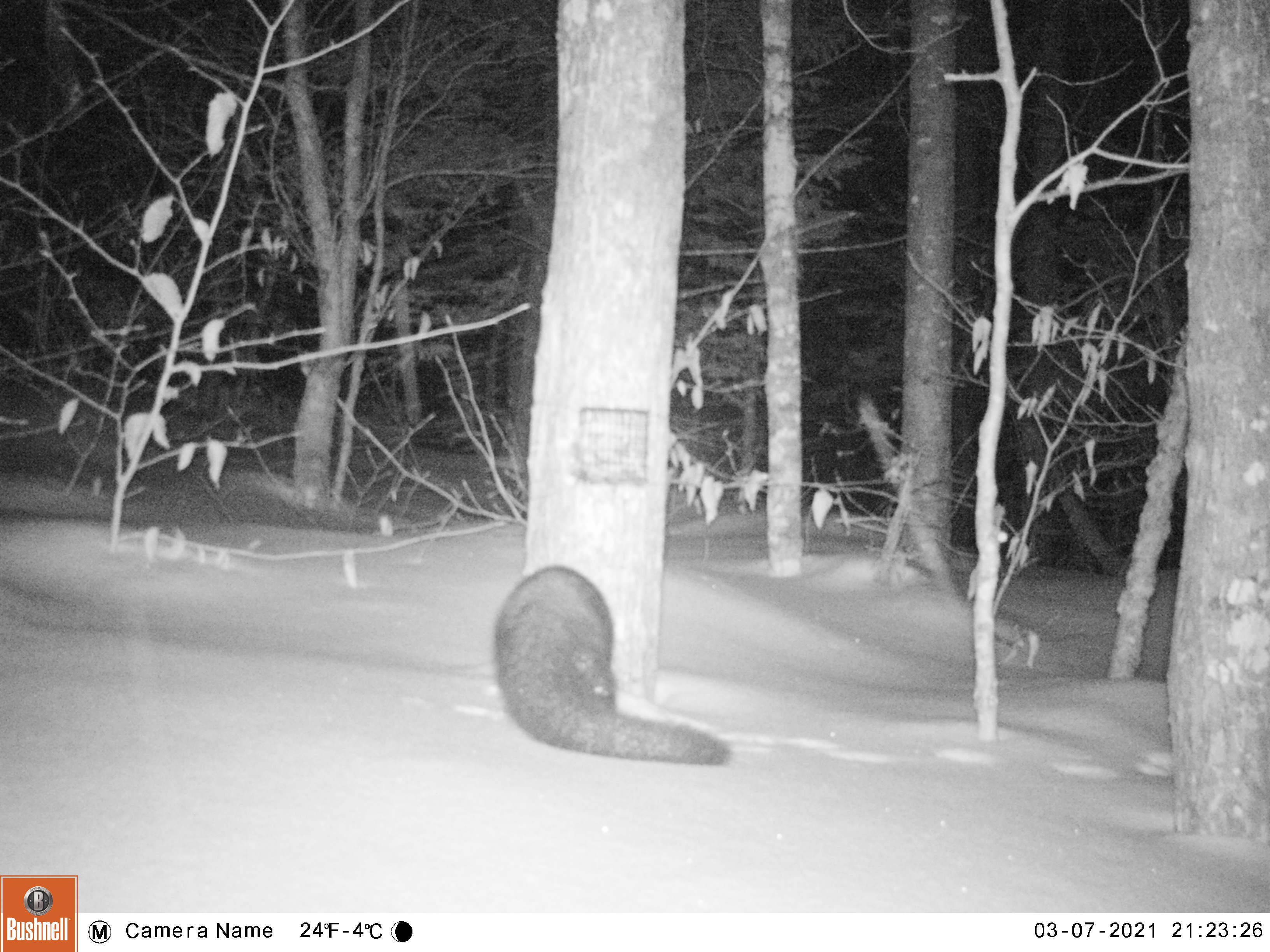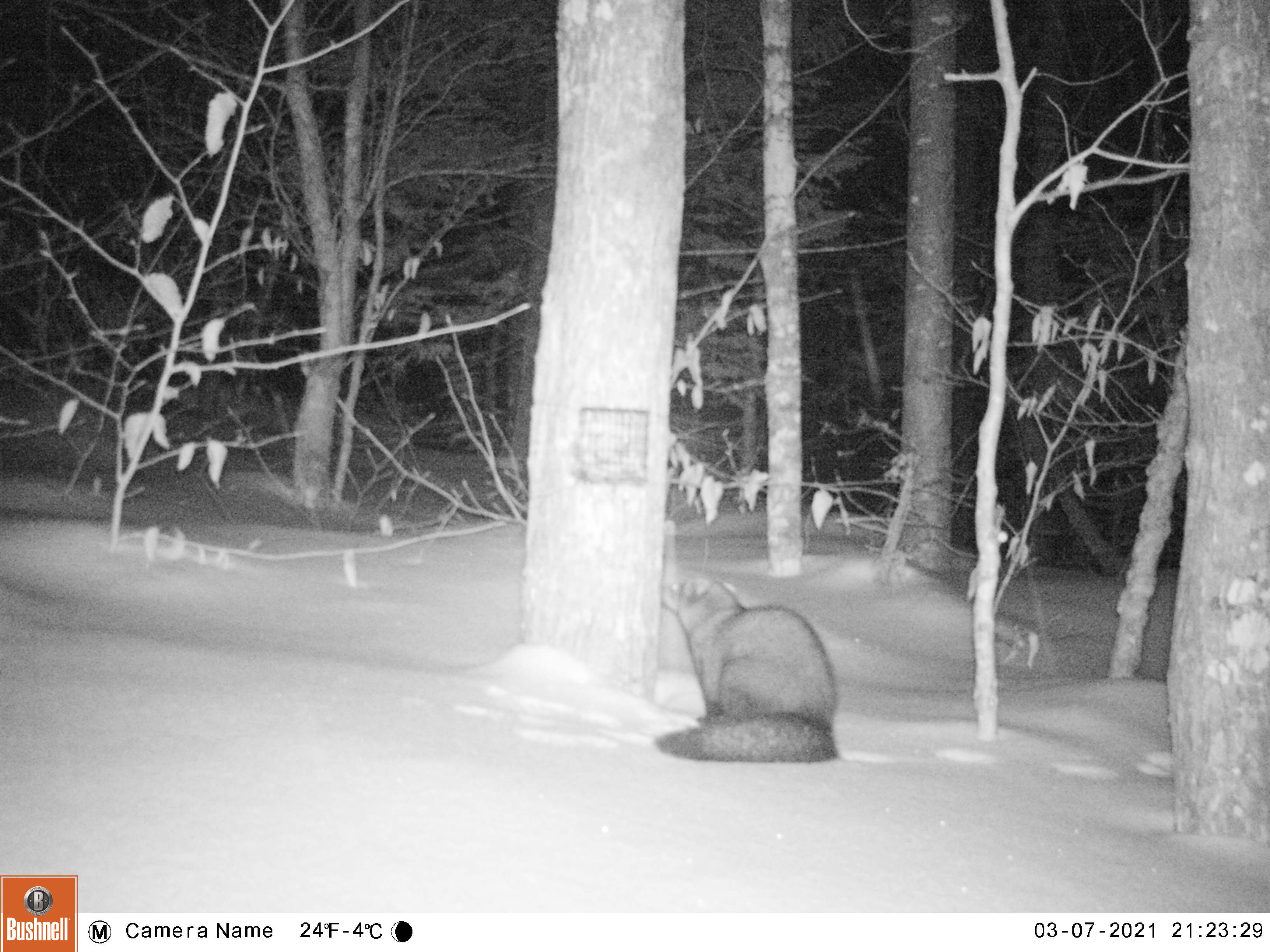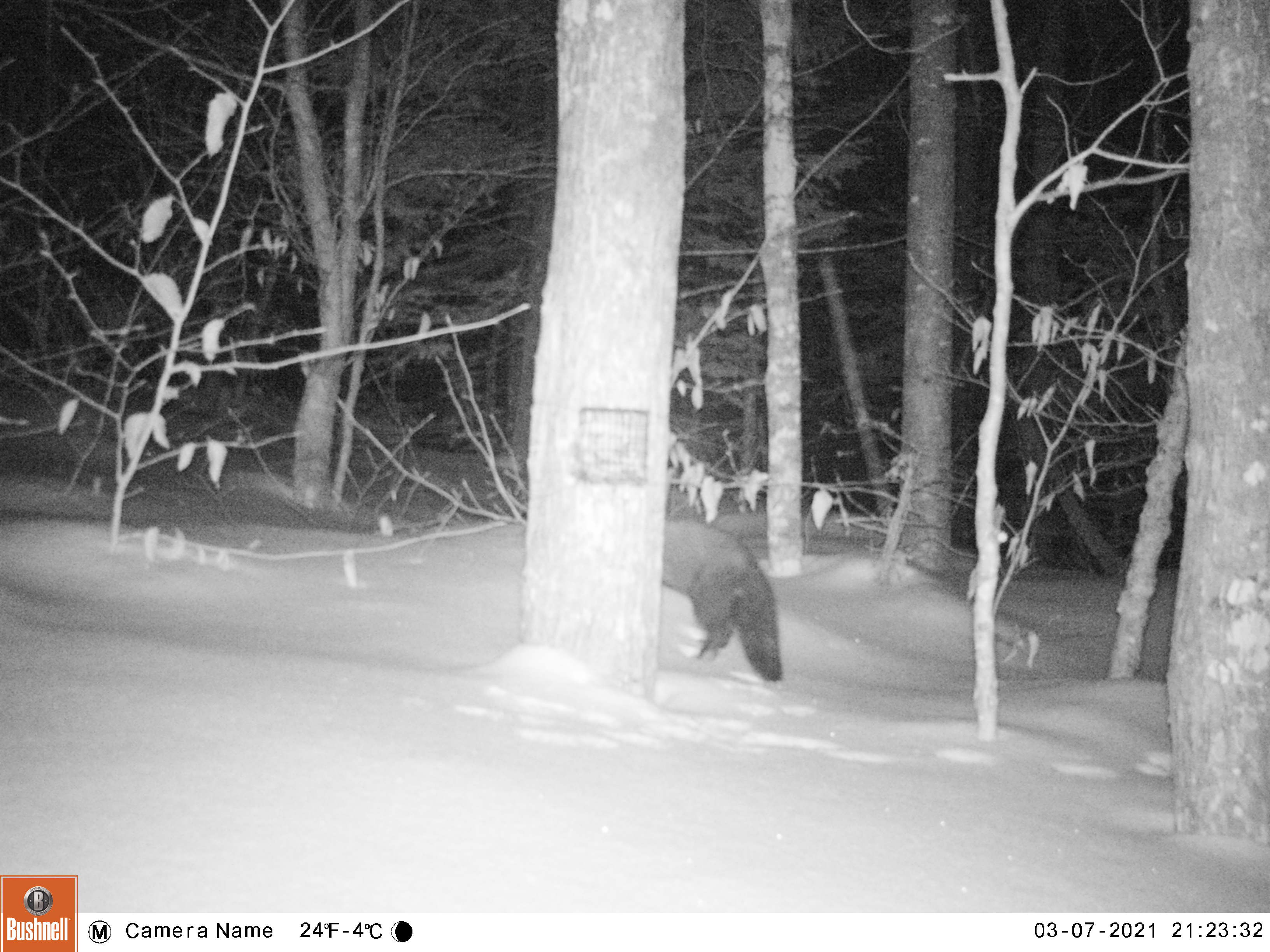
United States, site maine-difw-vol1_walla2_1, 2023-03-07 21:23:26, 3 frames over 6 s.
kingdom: Animalia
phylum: Chordata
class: Mammalia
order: Carnivora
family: Mustelidae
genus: Pekania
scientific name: Pekania pennanti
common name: fisher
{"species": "fisher (Pekania pennanti)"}